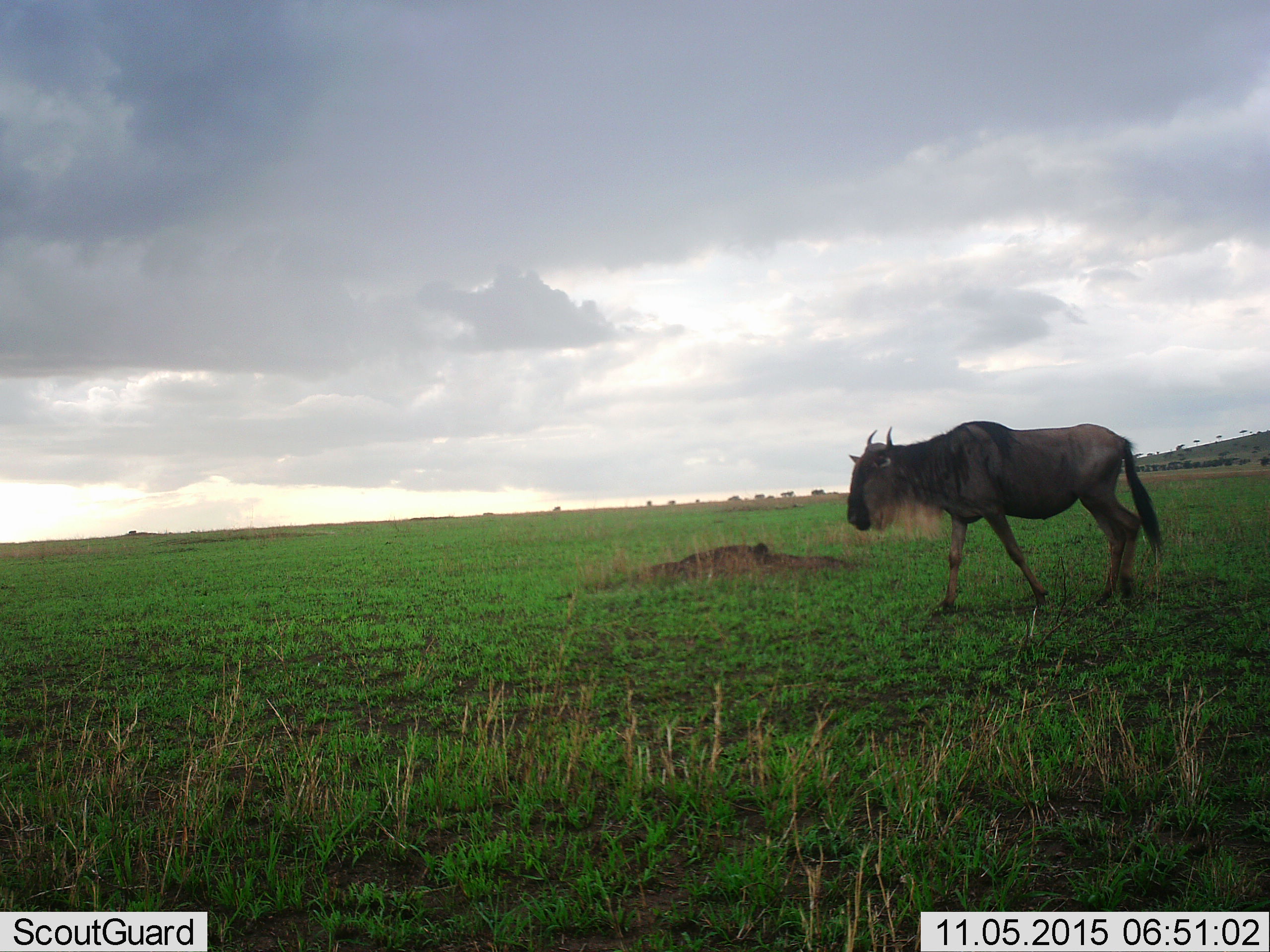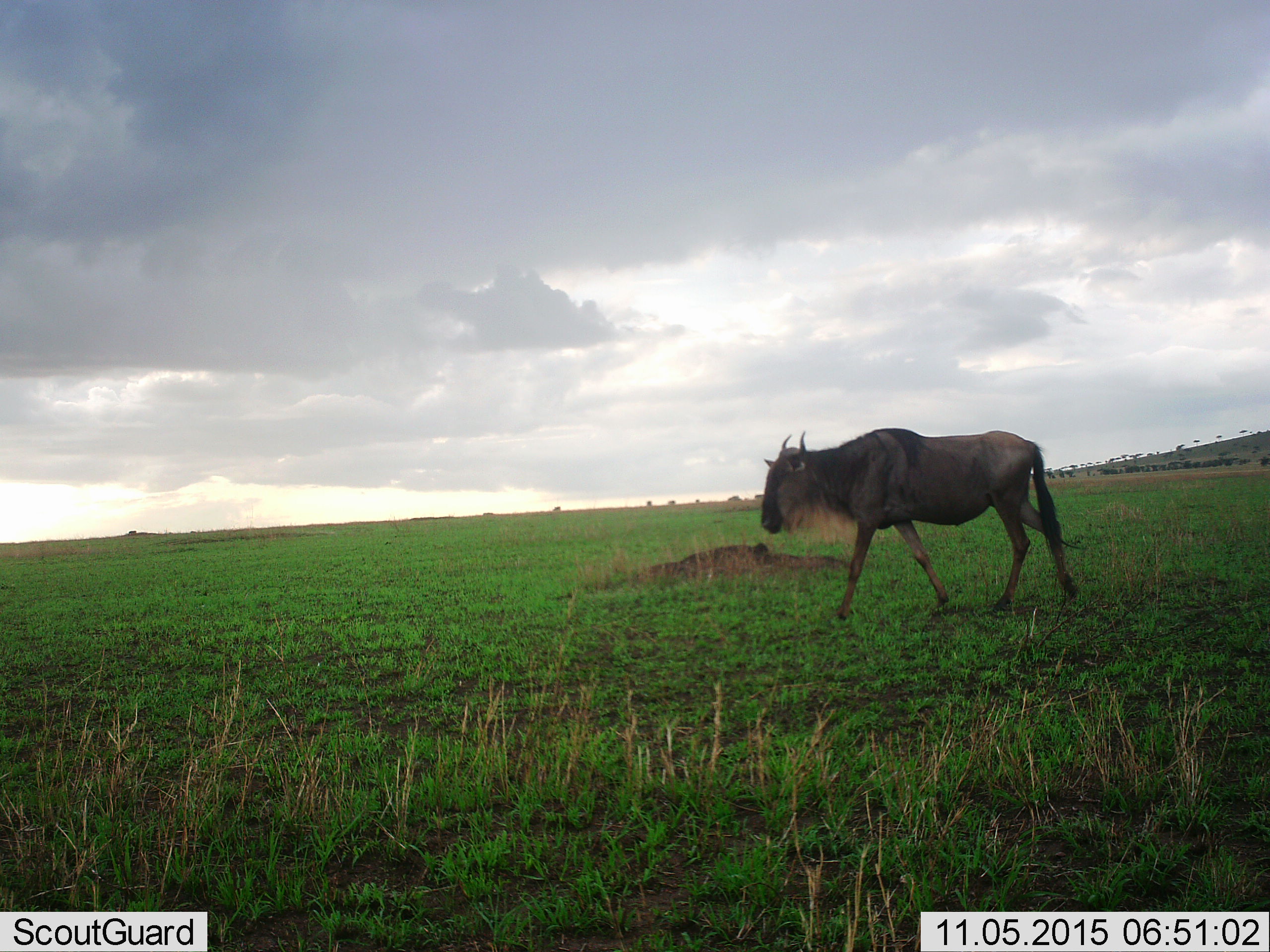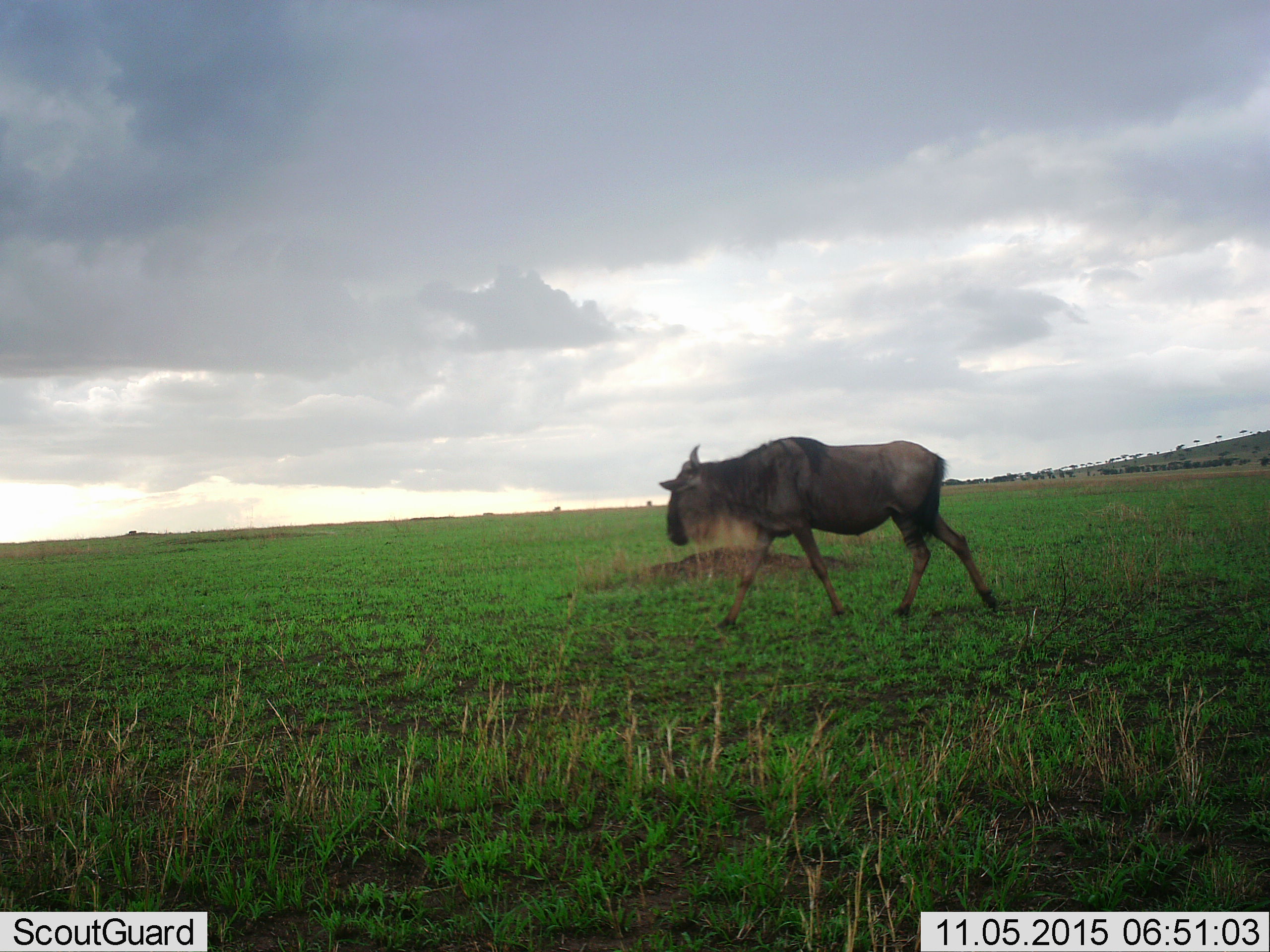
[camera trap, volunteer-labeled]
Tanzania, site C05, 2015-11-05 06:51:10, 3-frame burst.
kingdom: Animalia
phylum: Chordata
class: Mammalia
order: Artiodactyla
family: Bovidae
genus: Connochaetes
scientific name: Connochaetes taurinus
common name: blue wildebeest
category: wildebeest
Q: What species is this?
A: Wildebeest (blue wildebeest) (Connochaetes taurinus).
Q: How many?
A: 1.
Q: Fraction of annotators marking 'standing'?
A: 6%.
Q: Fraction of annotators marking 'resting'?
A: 0%.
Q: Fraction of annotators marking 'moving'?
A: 94%.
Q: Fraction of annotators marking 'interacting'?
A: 0%.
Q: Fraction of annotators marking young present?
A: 0%.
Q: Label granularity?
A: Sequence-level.